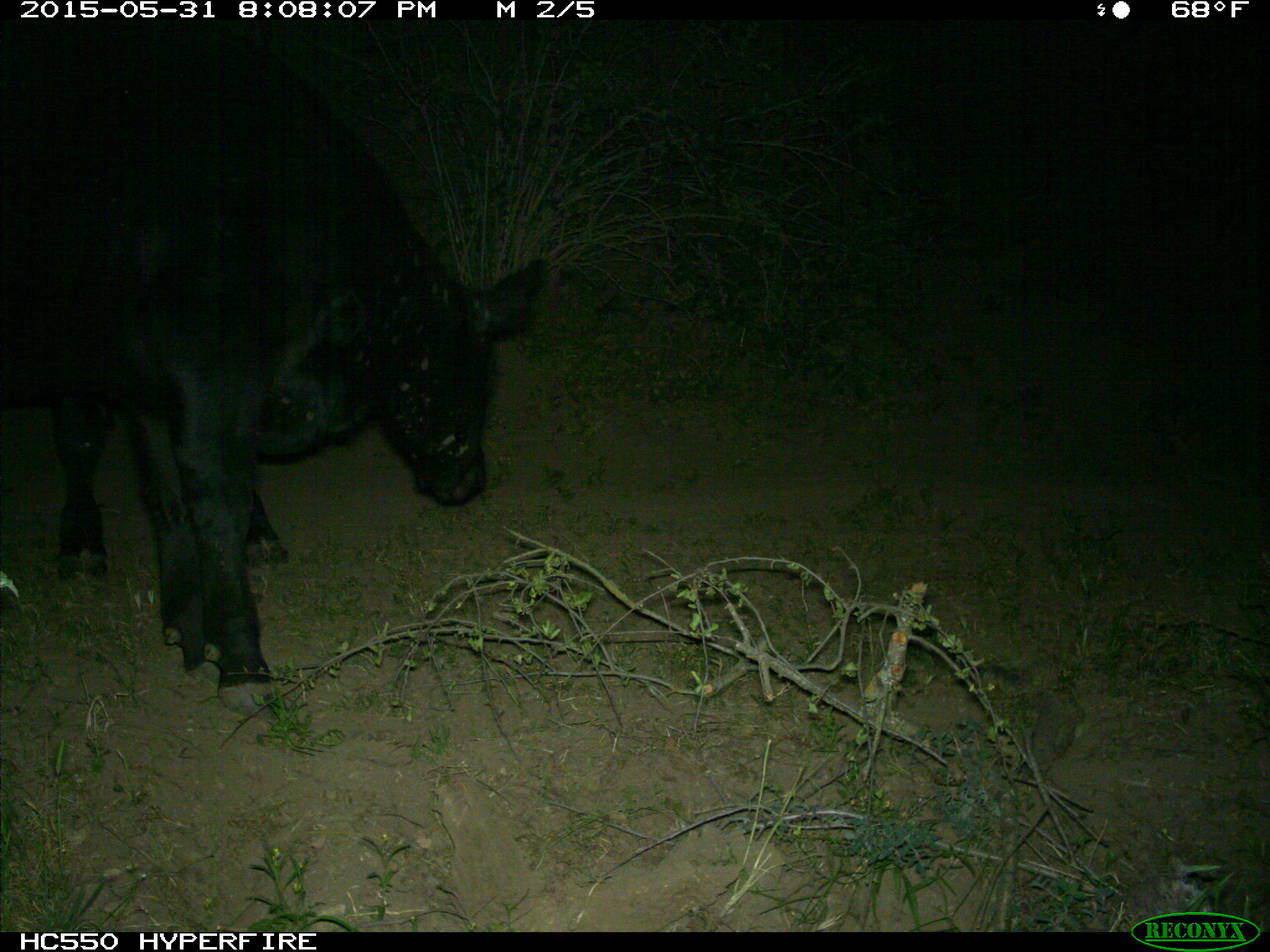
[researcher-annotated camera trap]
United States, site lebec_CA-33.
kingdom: Animalia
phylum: Chordata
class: Mammalia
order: Artiodactyla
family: Bovidae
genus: Bos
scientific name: Bos taurus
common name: domestic cow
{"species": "Bos taurus (domestic cow)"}